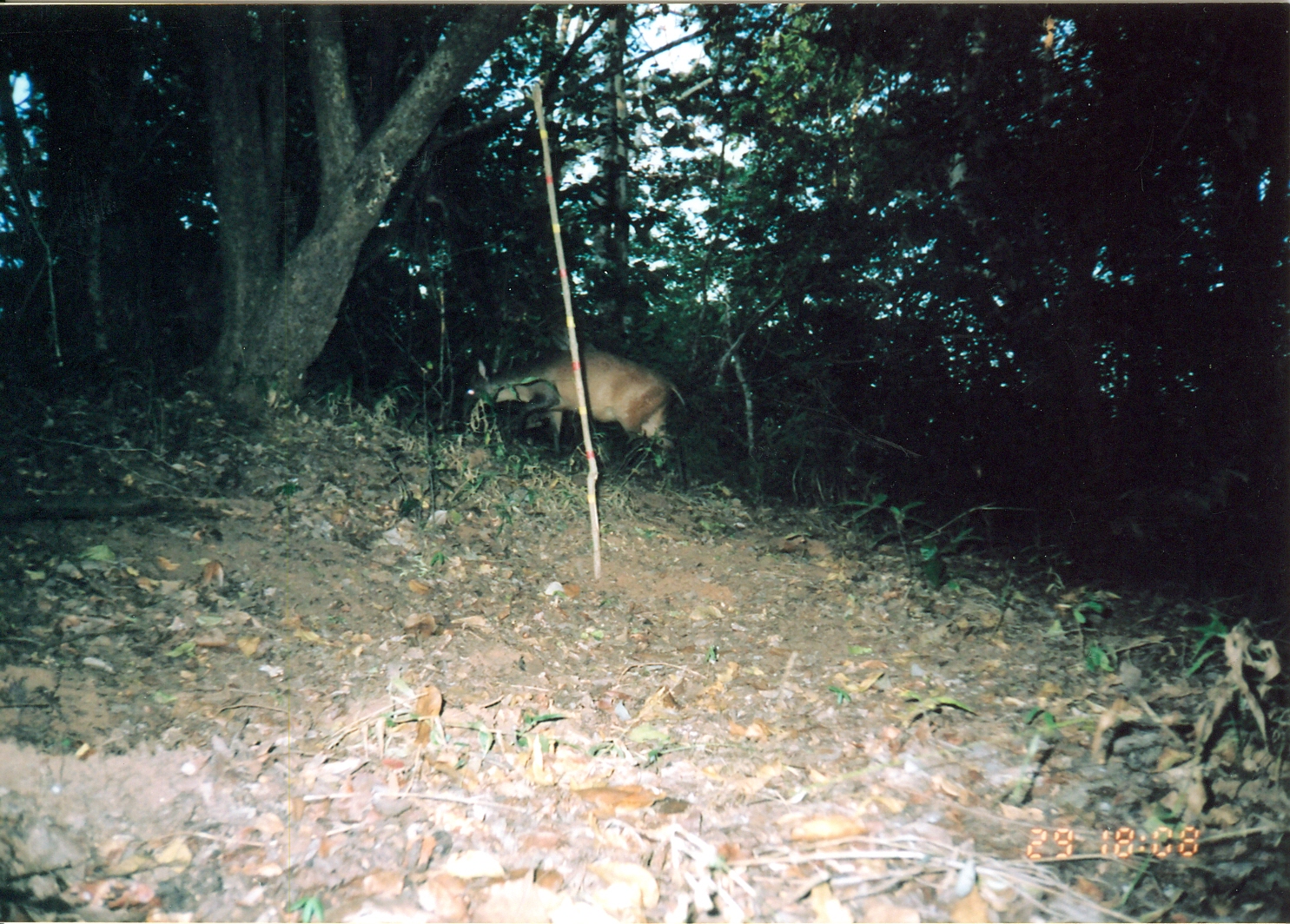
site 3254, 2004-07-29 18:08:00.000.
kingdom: Animalia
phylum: Chordata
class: Mammalia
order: Artiodactyla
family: Bovidae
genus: Cephalophus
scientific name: Cephalophus harveyi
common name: harvey's duiker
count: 1